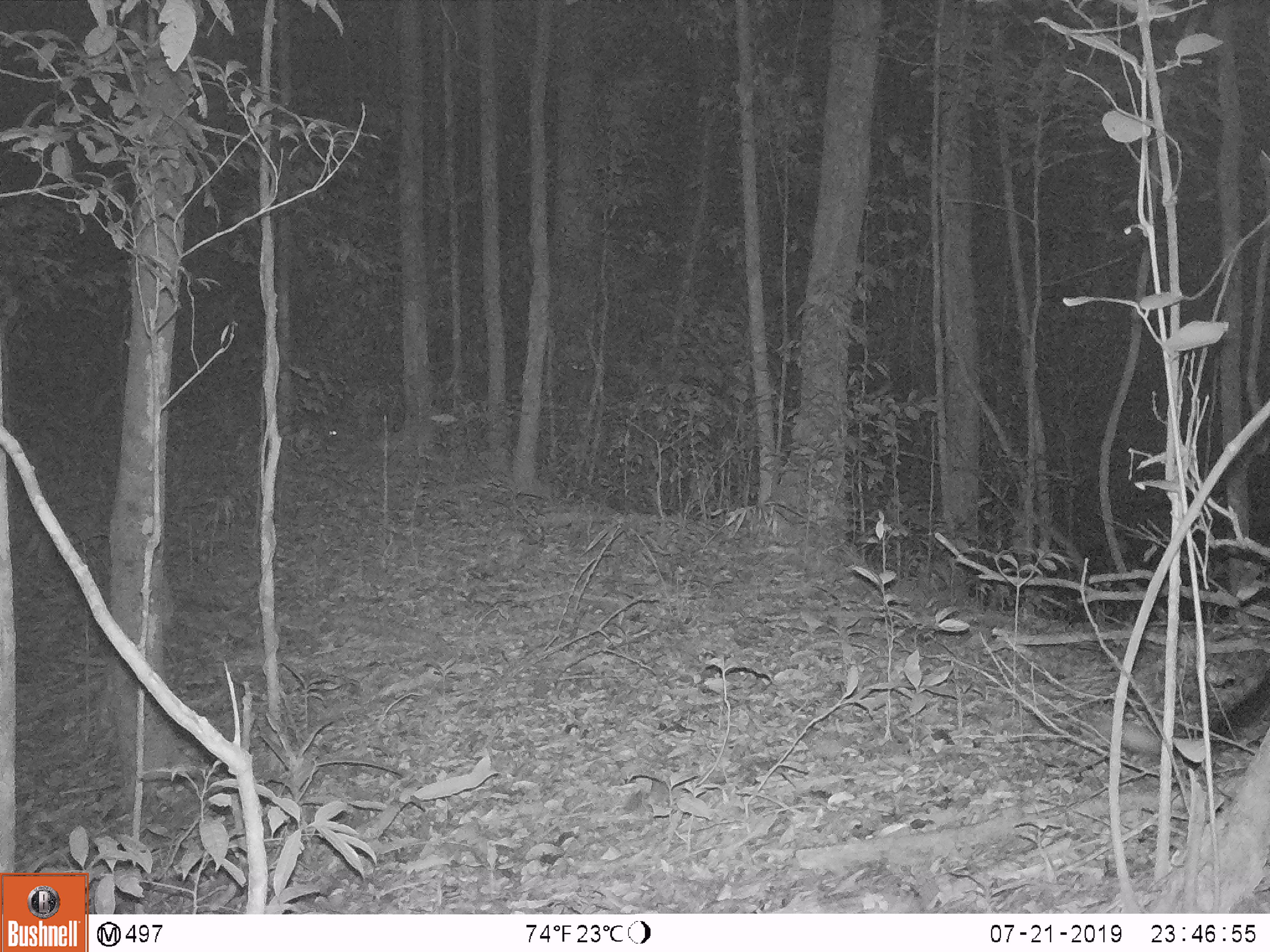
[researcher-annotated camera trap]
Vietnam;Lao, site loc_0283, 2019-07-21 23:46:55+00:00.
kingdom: Animalia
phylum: Chordata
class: Mammalia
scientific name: Mammalia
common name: mammal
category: unidentified small mammal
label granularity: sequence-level